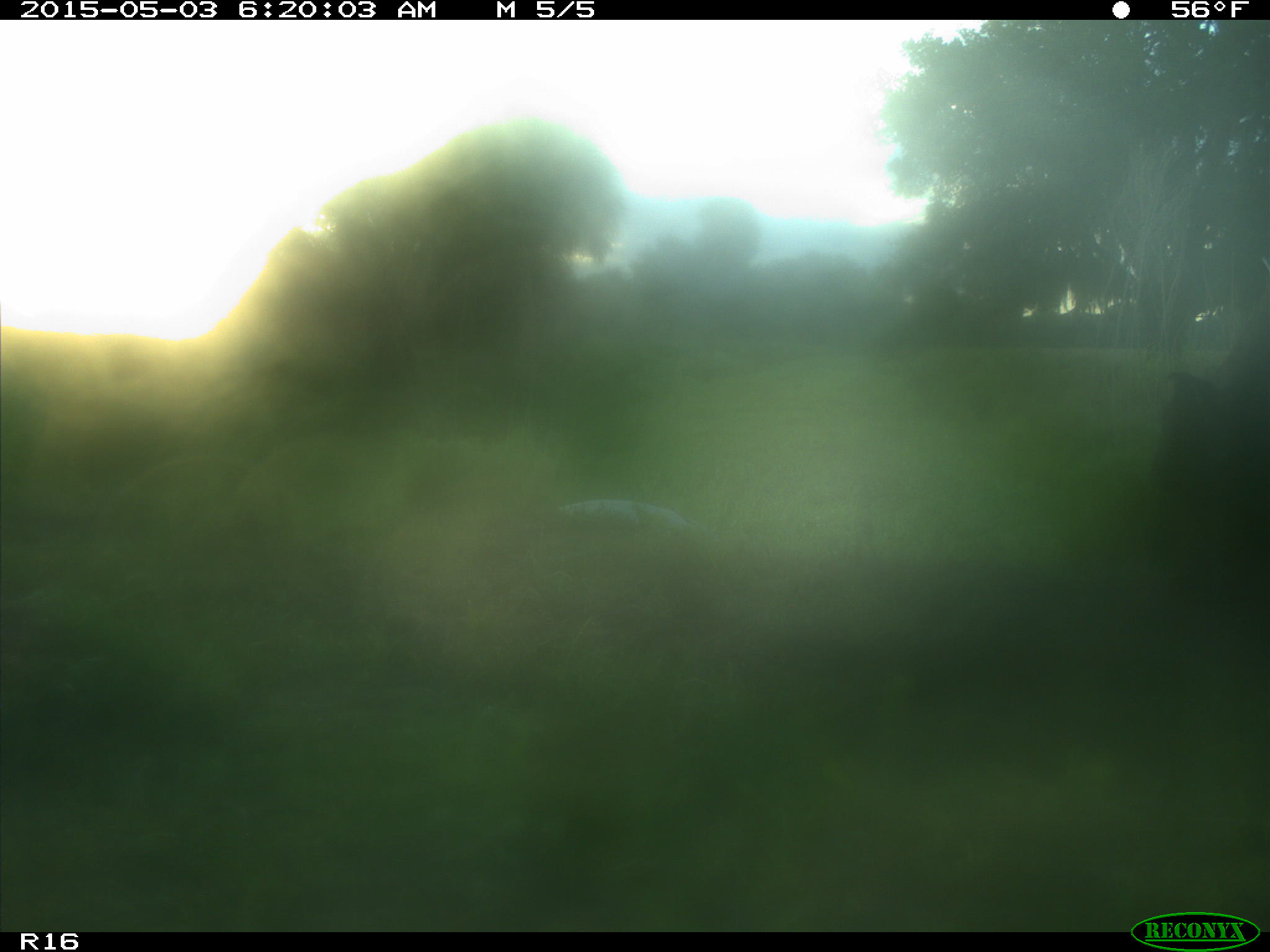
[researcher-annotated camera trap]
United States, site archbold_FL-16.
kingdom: Animalia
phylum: Chordata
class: Mammalia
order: Artiodactyla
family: Bovidae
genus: Bos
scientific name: Bos taurus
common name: domestic cow